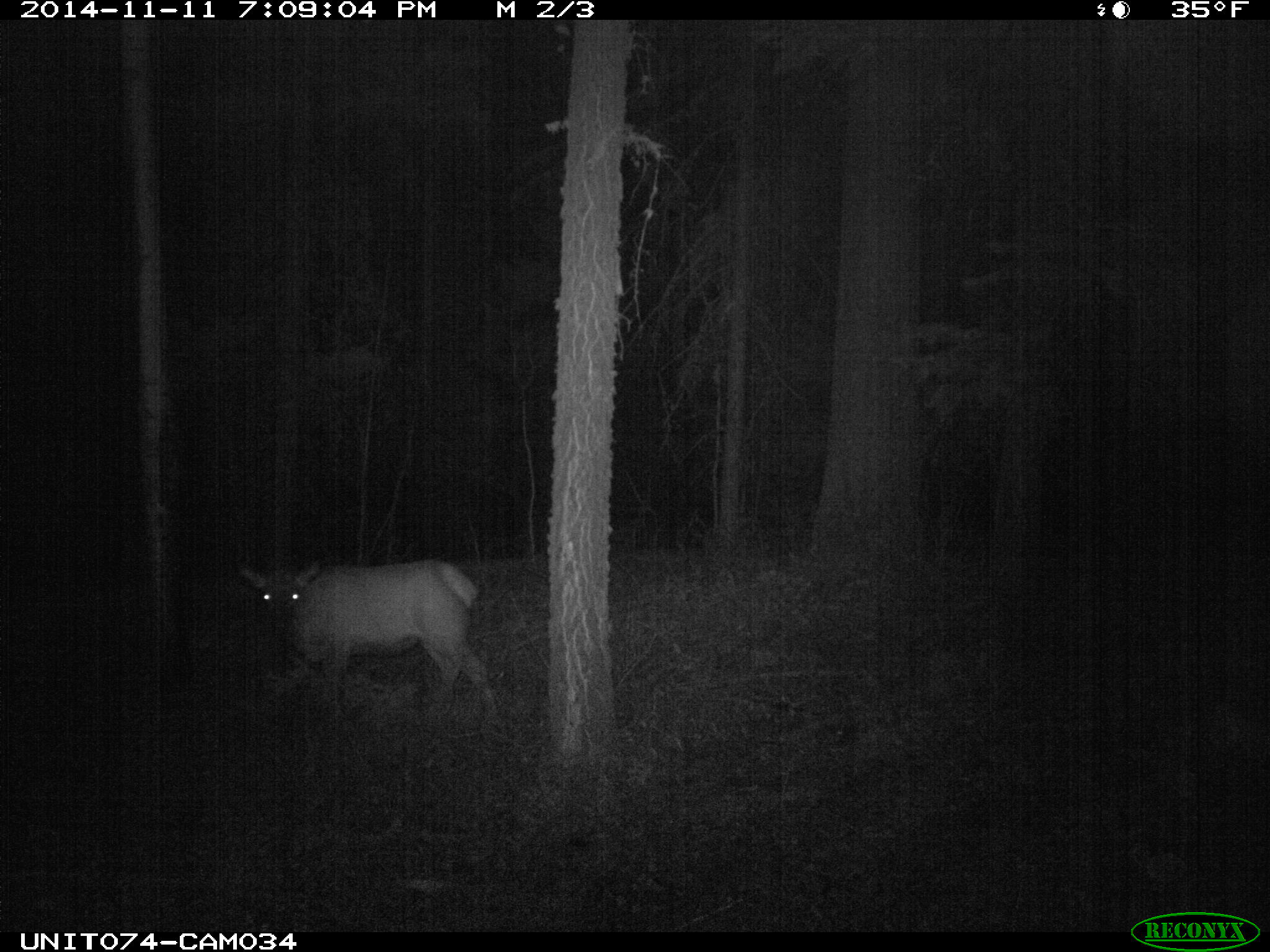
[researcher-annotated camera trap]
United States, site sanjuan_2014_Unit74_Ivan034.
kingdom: Animalia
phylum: Chordata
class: Mammalia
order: Artiodactyla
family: Cervidae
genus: Cervus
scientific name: Cervus elaphus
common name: red deer